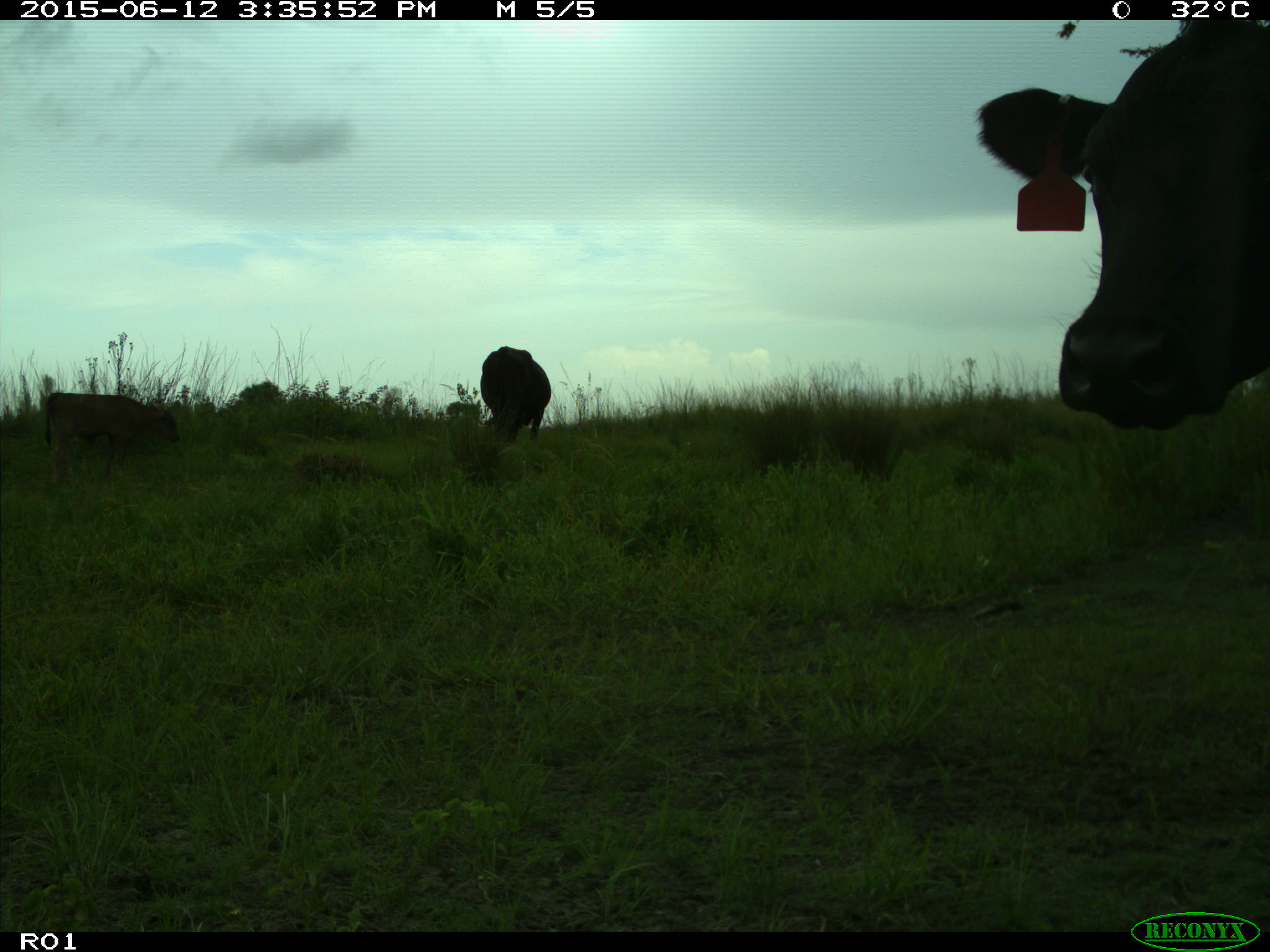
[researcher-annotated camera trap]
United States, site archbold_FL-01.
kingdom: Animalia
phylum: Chordata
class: Mammalia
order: Artiodactyla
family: Bovidae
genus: Bos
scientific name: Bos taurus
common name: domestic cow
Bos taurus (domestic cow).